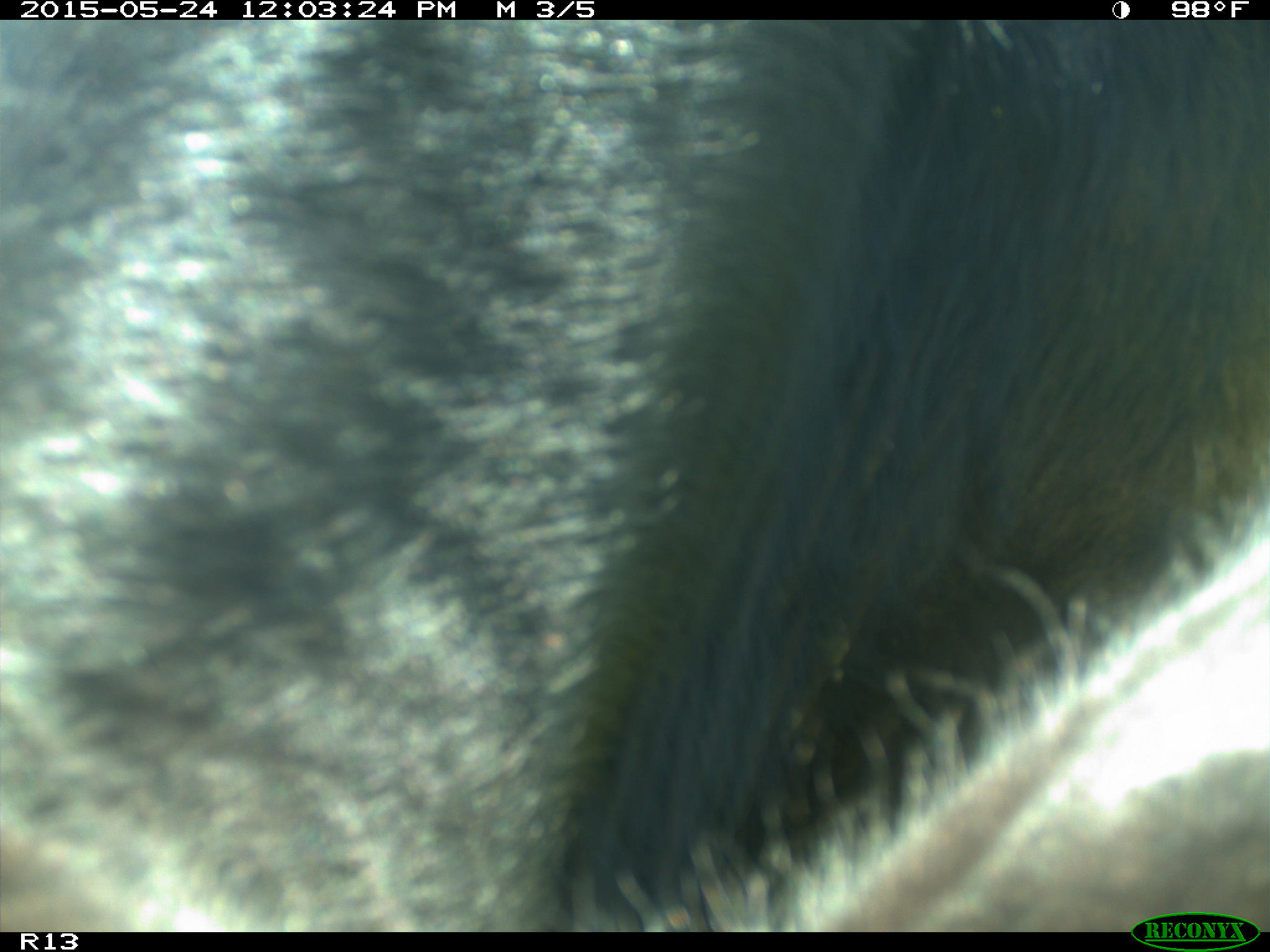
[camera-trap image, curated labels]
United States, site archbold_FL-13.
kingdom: Animalia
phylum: Chordata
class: Mammalia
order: Artiodactyla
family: Bovidae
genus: Bos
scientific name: Bos taurus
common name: domestic cow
Bos taurus (domestic cow).